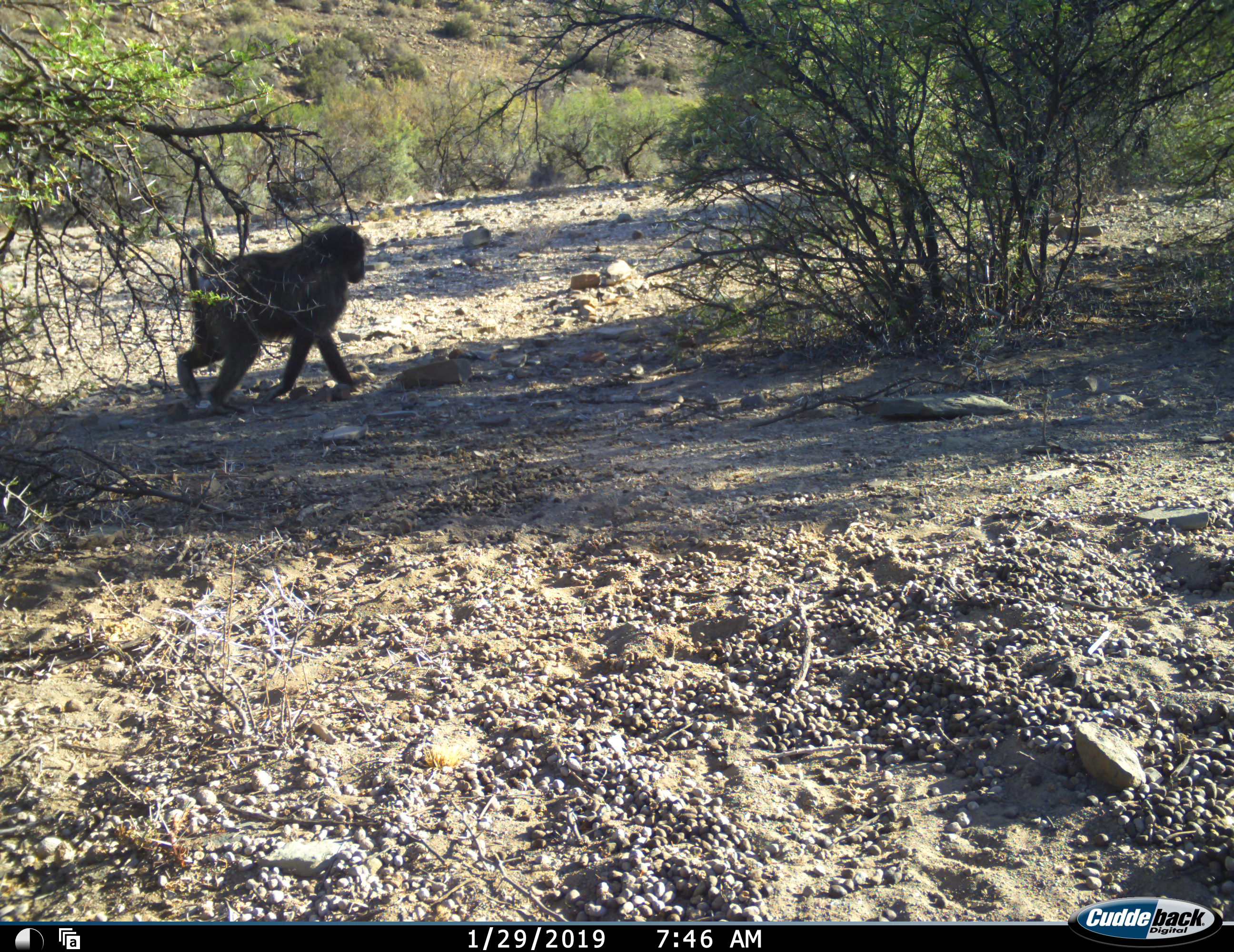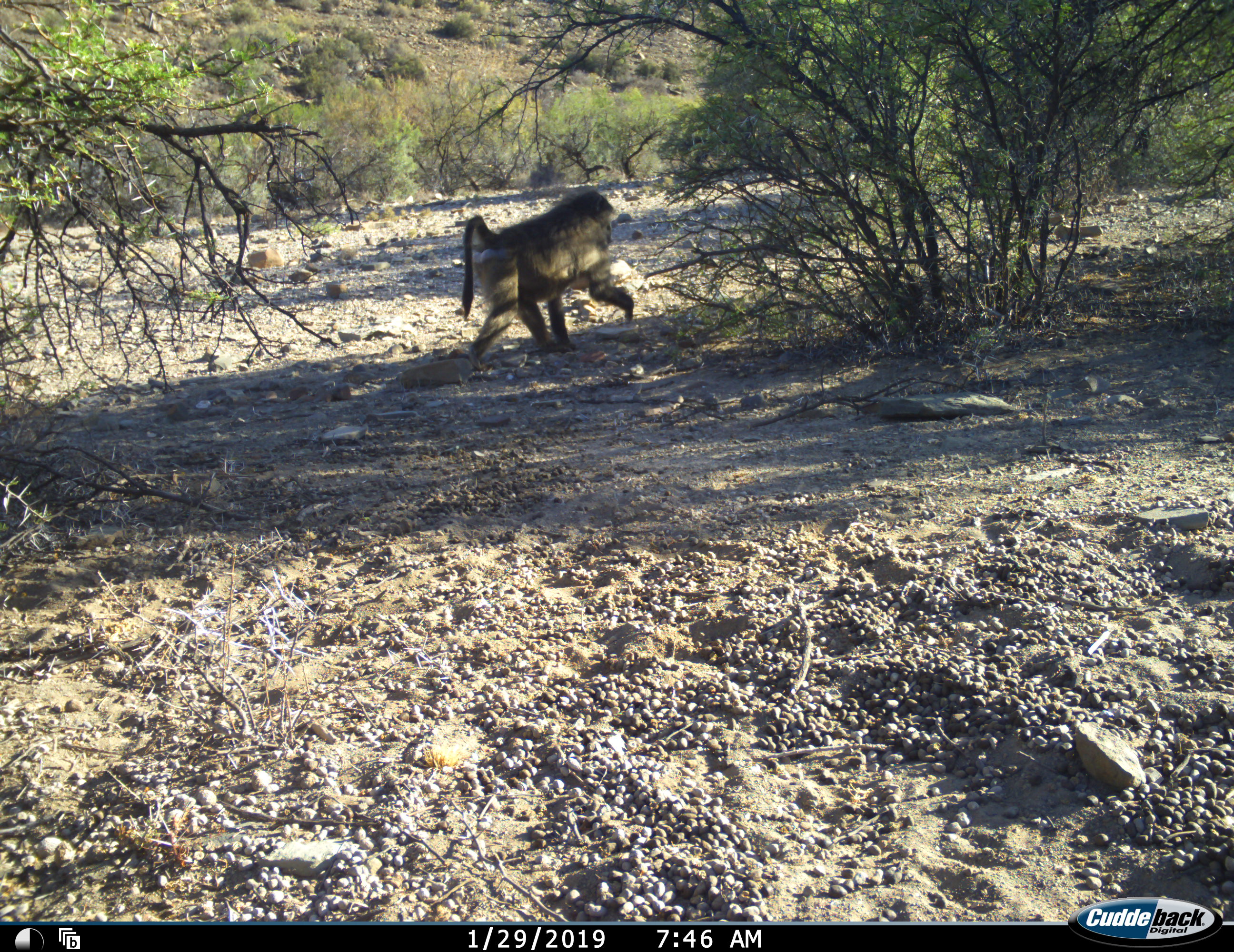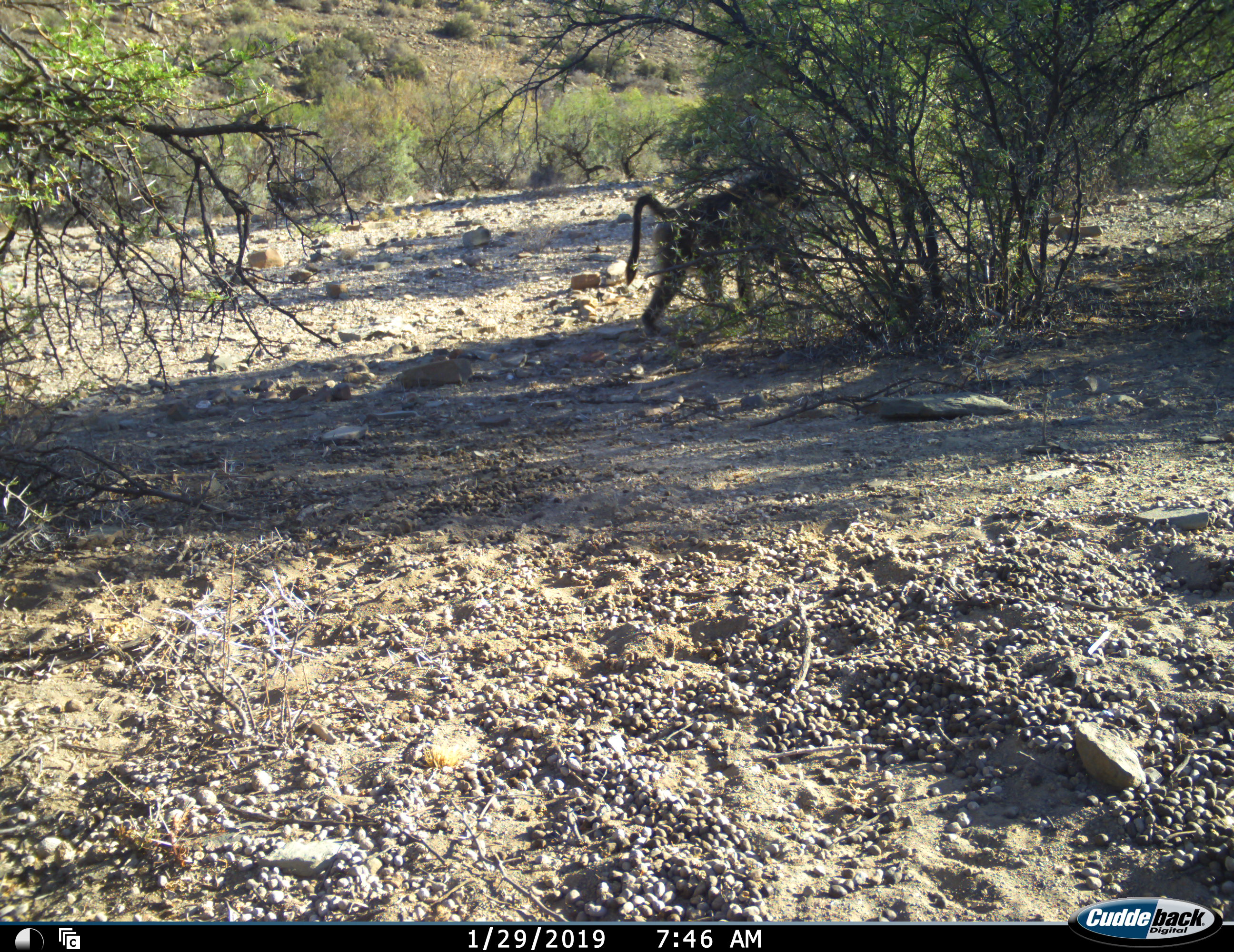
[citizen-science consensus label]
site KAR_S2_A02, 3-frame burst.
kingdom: Animalia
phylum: Chordata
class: Mammalia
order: Primates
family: Cercopithecidae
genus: Papio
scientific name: Papio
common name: baboon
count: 1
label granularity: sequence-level